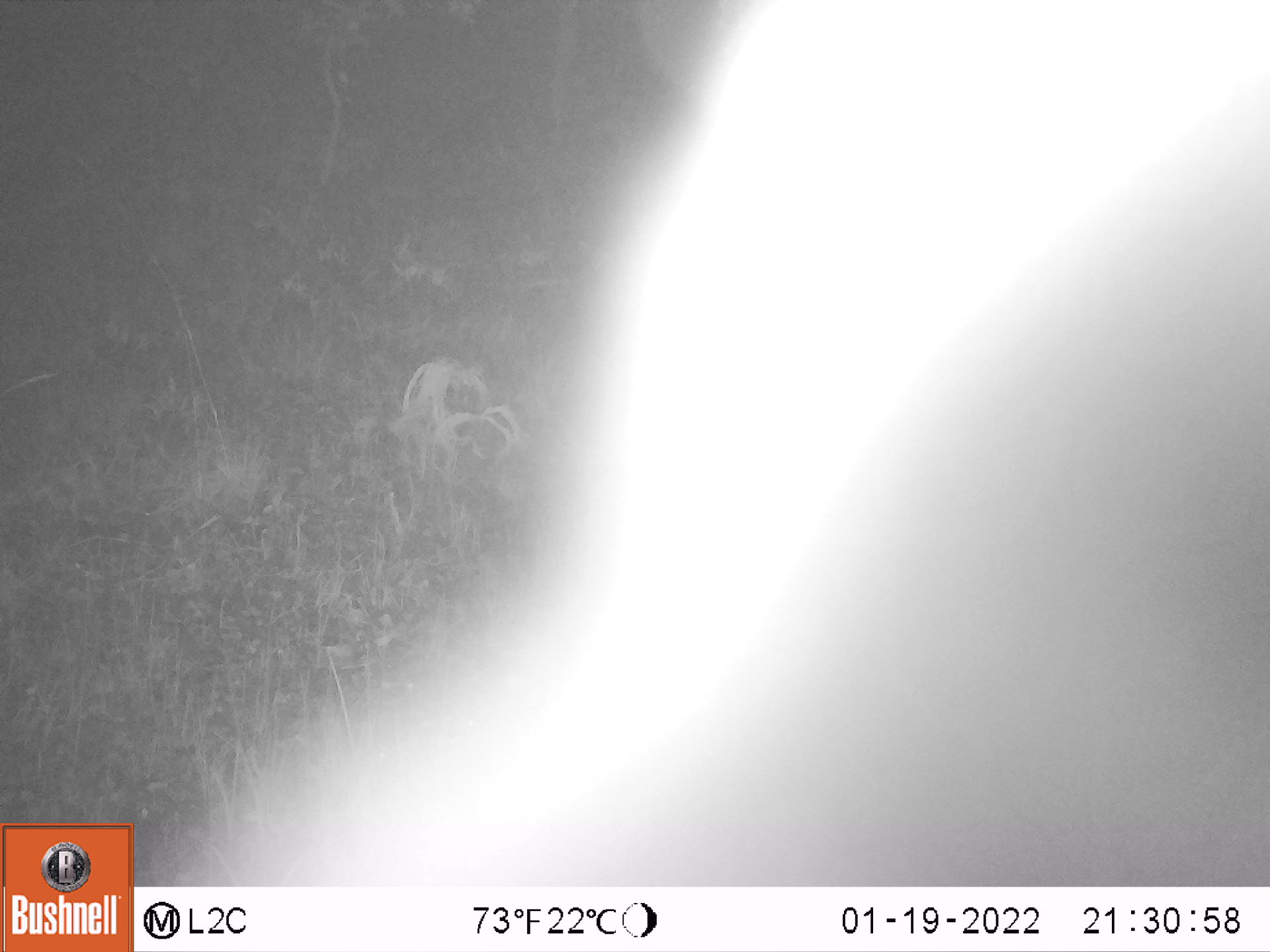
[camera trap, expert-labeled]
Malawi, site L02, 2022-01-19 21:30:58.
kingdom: Animalia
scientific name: Animalia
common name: other animal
Other animal (Animalia), count 1.